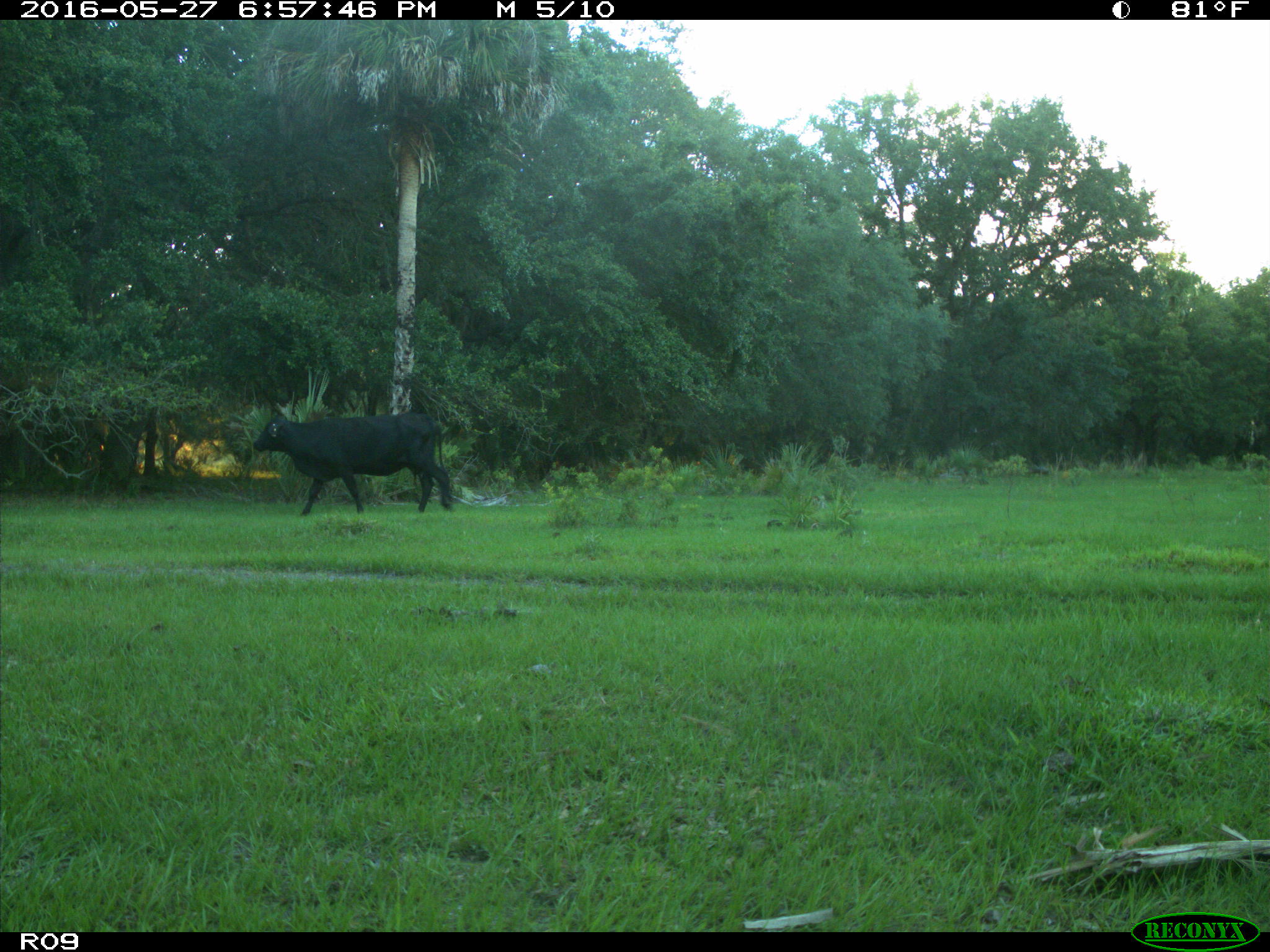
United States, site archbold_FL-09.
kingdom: Animalia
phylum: Chordata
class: Mammalia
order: Artiodactyla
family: Bovidae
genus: Bos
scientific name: Bos taurus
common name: domestic cow